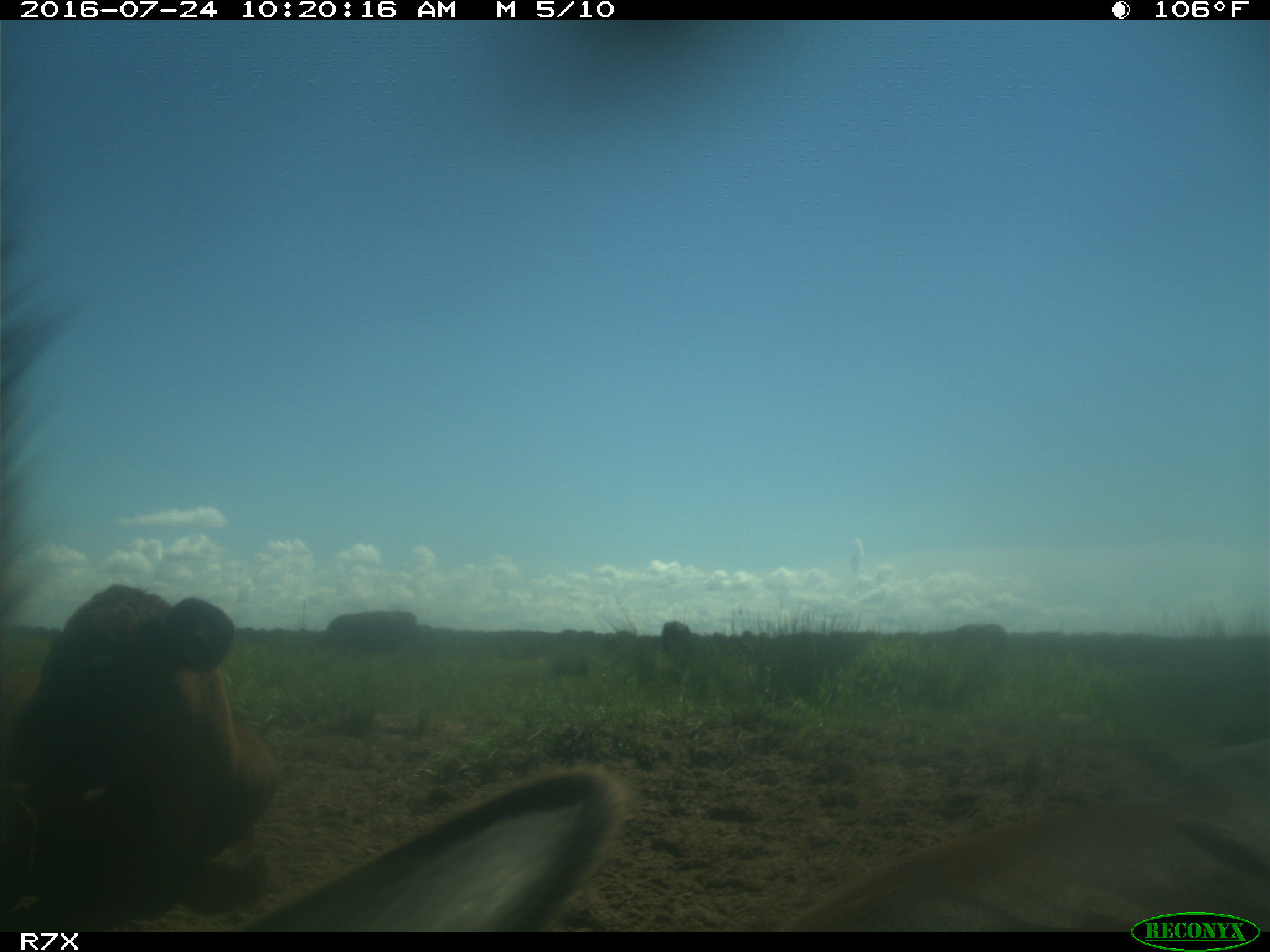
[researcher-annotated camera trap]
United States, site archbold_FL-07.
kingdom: Animalia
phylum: Chordata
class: Mammalia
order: Artiodactyla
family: Bovidae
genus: Bos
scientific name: Bos taurus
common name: domestic cow